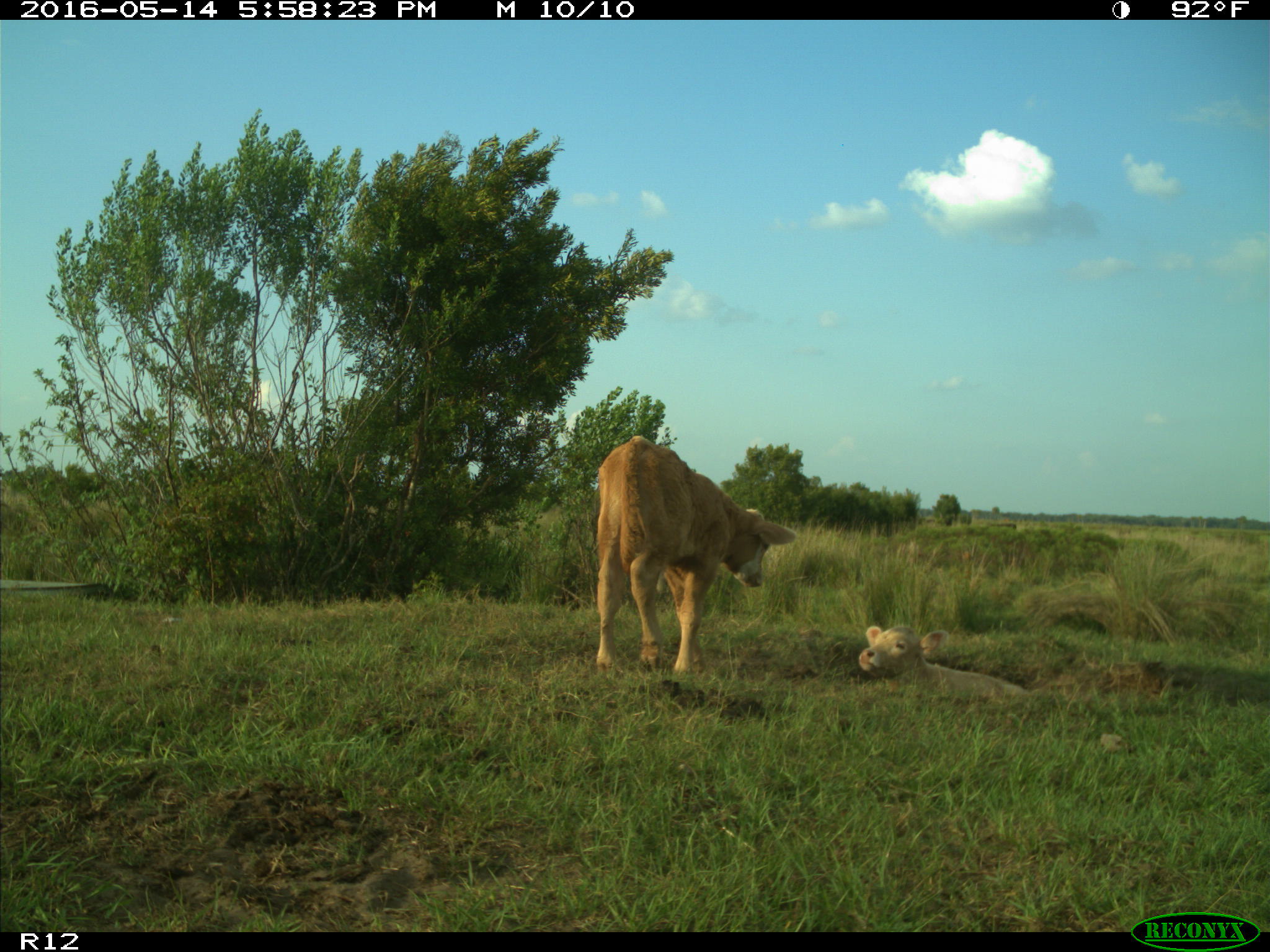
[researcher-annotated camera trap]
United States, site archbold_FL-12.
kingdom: Animalia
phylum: Chordata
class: Mammalia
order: Artiodactyla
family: Bovidae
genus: Bos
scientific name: Bos taurus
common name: domestic cow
Bos taurus (domestic cow).